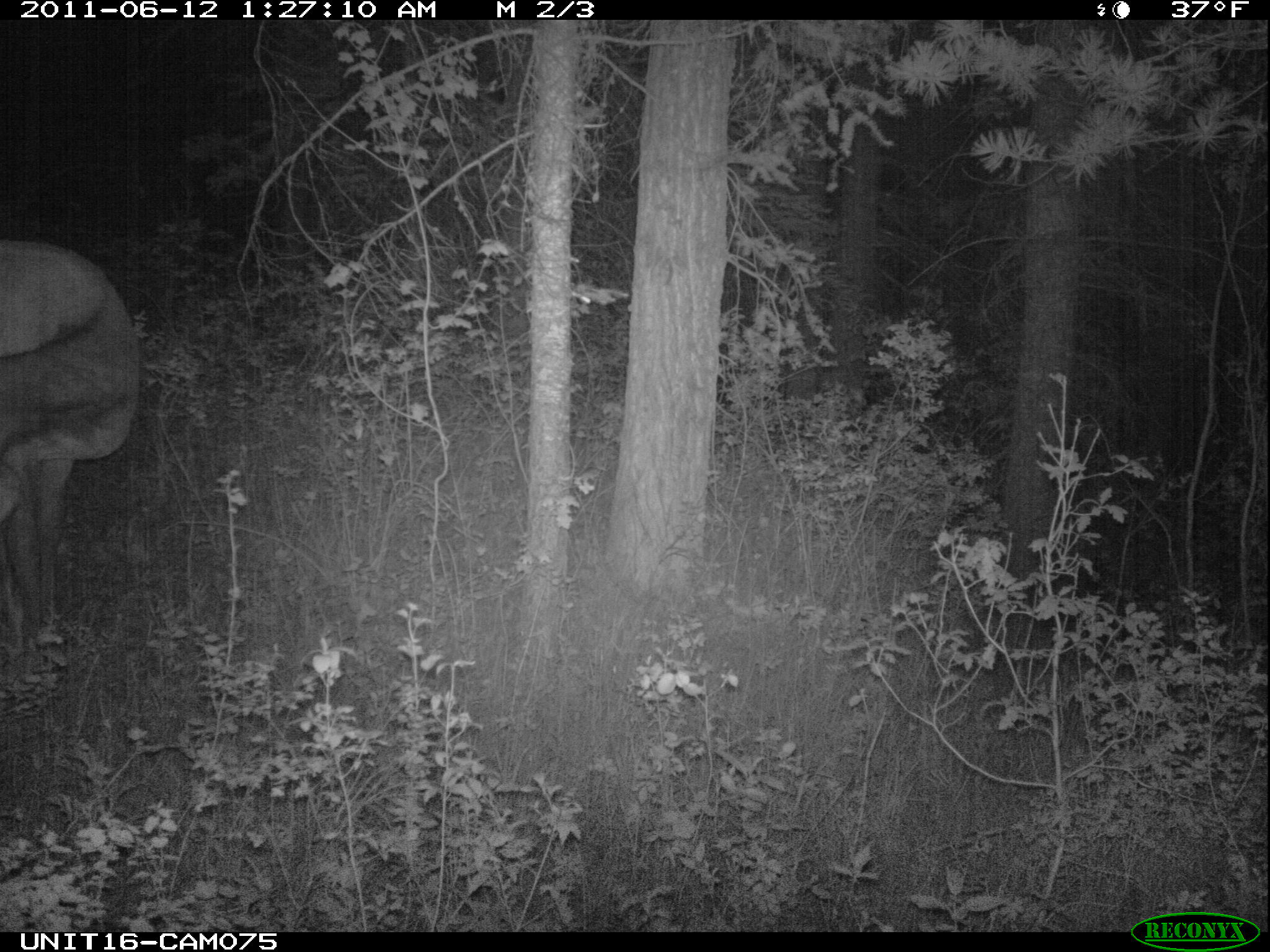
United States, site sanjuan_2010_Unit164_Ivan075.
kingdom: Animalia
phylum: Chordata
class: Mammalia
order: Artiodactyla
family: Cervidae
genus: Cervus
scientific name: Cervus elaphus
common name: red deer